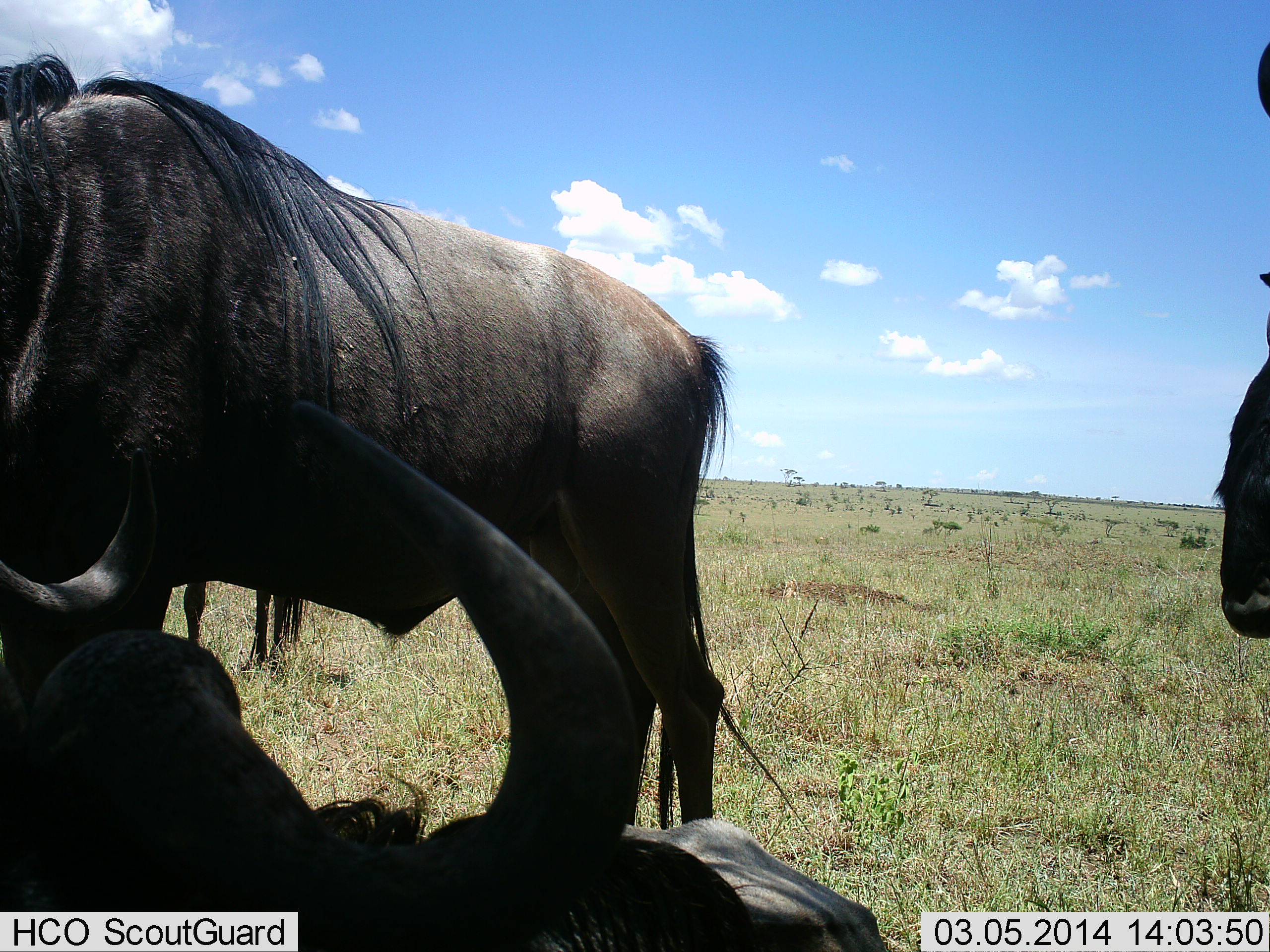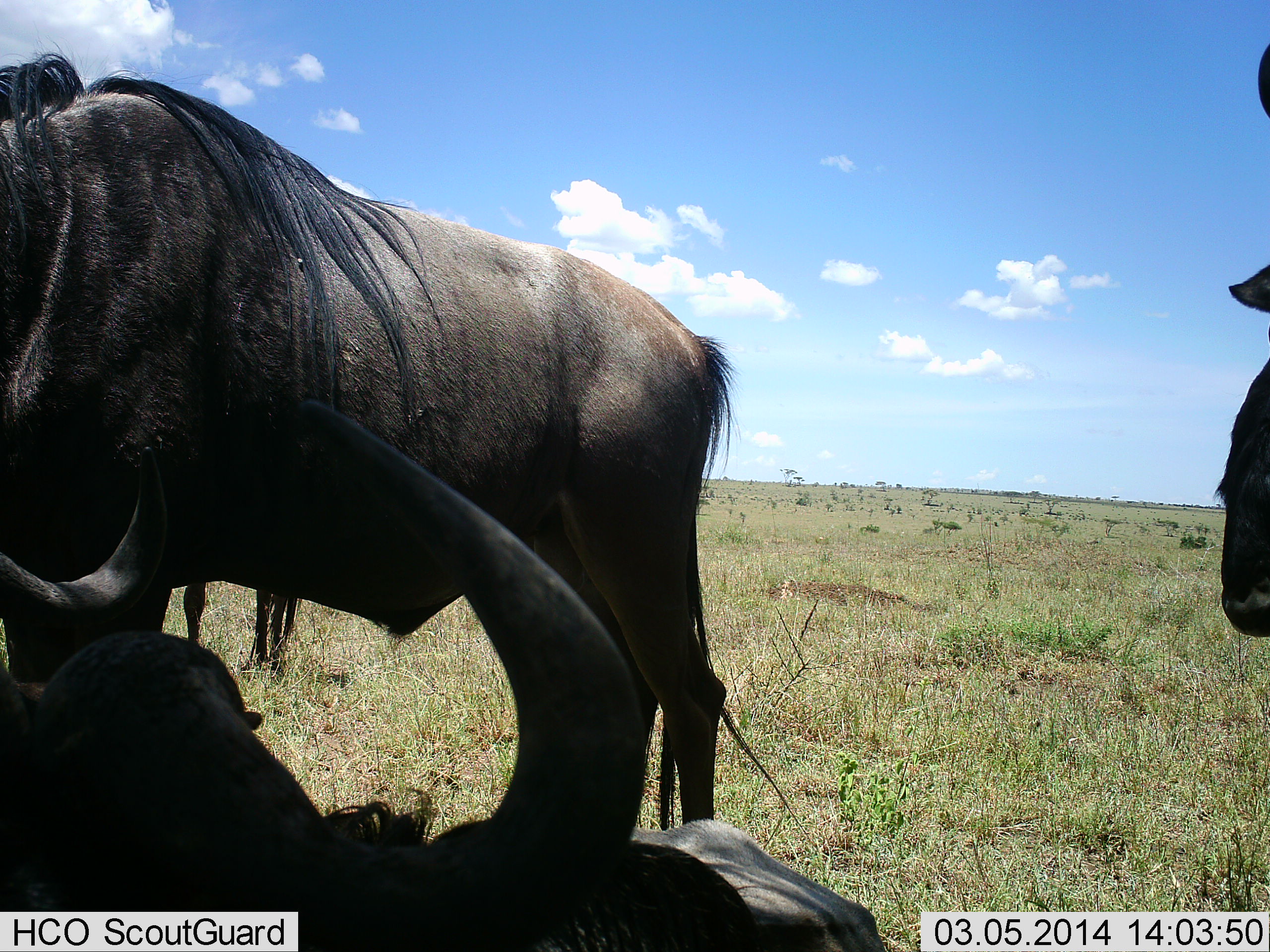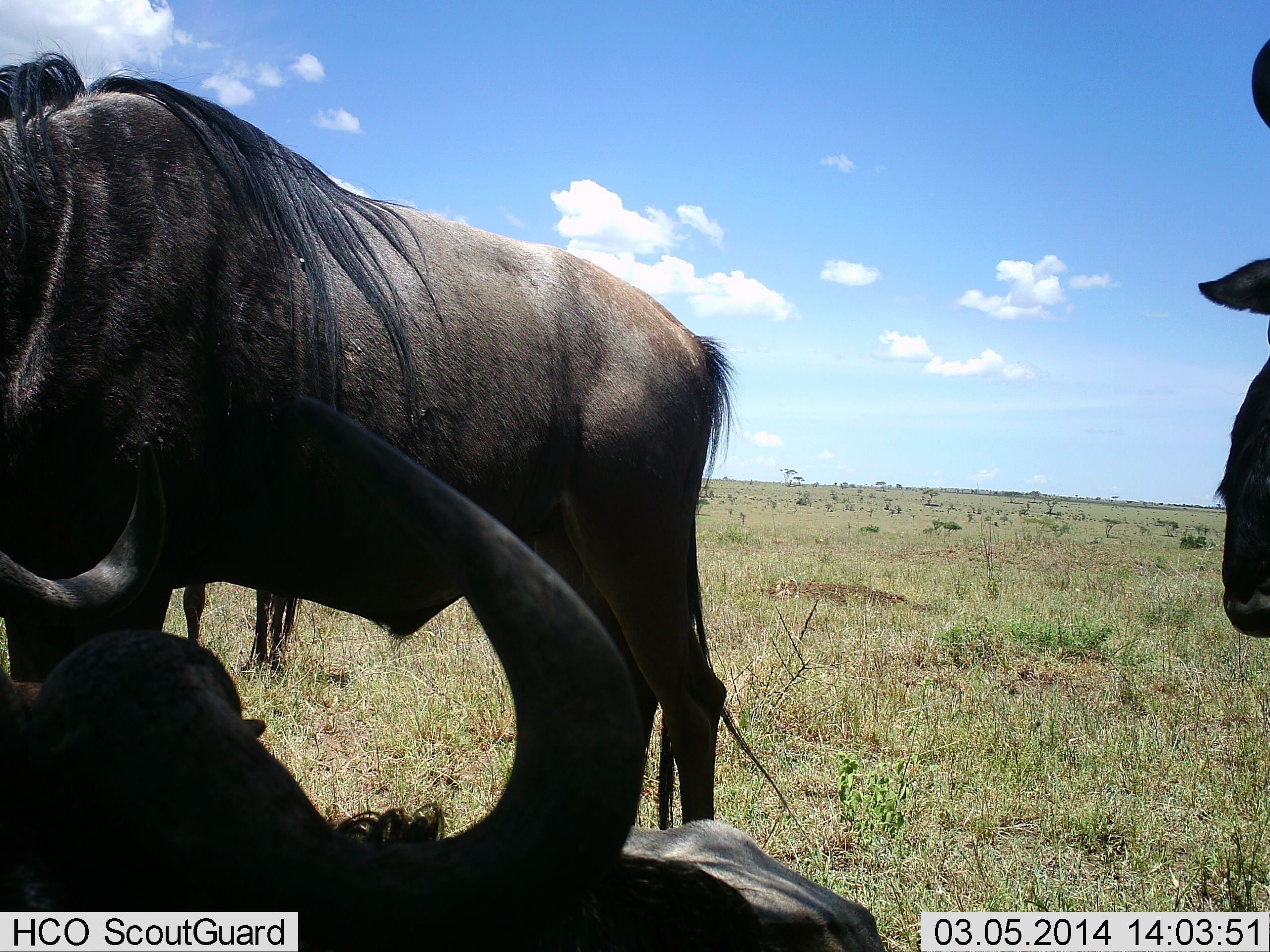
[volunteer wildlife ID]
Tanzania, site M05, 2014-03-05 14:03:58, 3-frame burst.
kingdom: Animalia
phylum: Chordata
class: Mammalia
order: Artiodactyla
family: Bovidae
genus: Connochaetes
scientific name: Connochaetes taurinus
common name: blue wildebeest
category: wildebeest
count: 3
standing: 80%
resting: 80%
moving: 0%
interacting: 10%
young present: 0%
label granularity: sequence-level